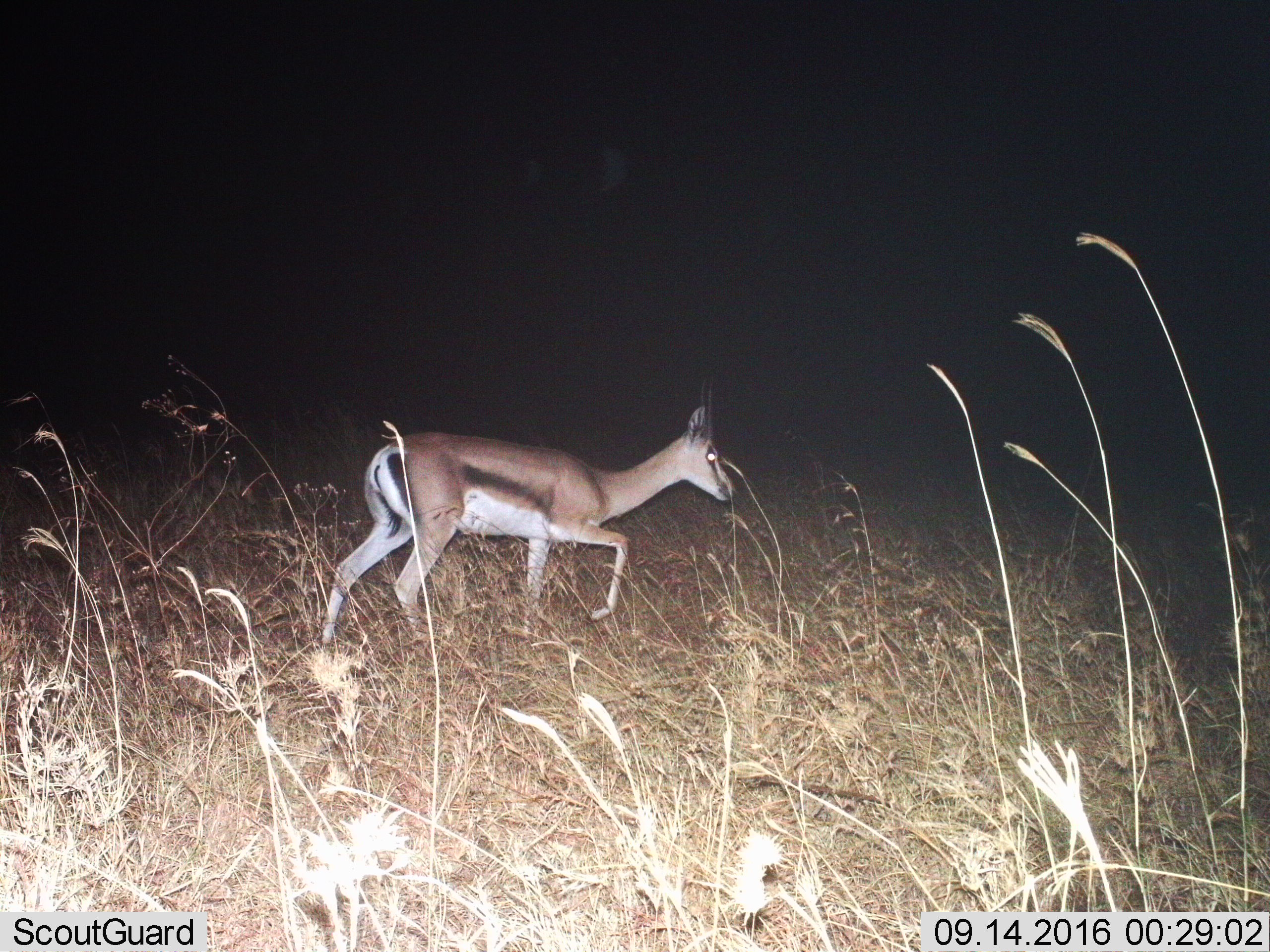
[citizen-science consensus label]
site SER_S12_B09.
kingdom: Animalia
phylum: Chordata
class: Mammalia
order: Artiodactyla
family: Bovidae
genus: Eudorcas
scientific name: Eudorcas thomsonii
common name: thomson's gazelle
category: gazellethomsons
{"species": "gazellethomsons (thomson's gazelle) (Eudorcas thomsonii)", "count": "1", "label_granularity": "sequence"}